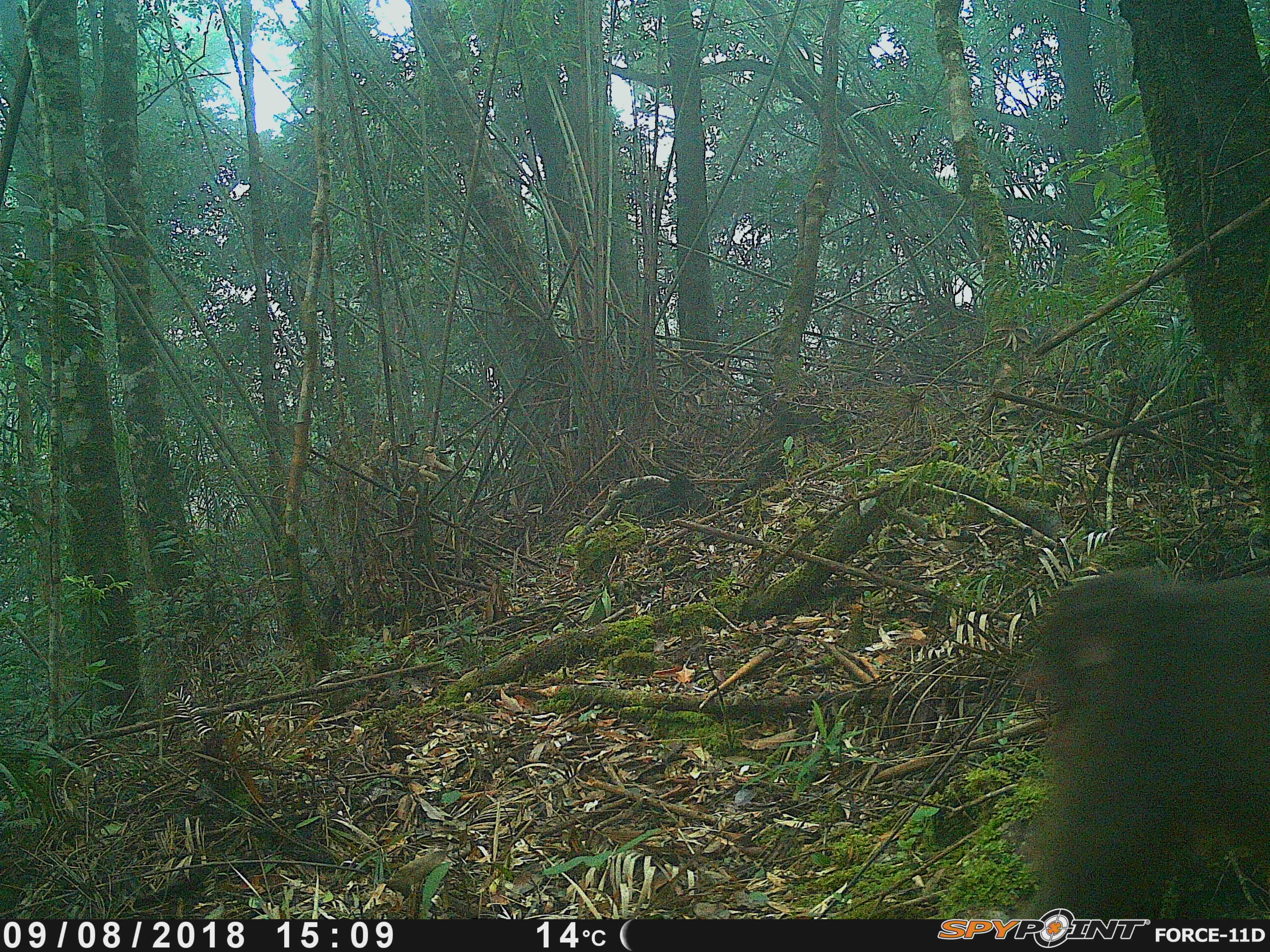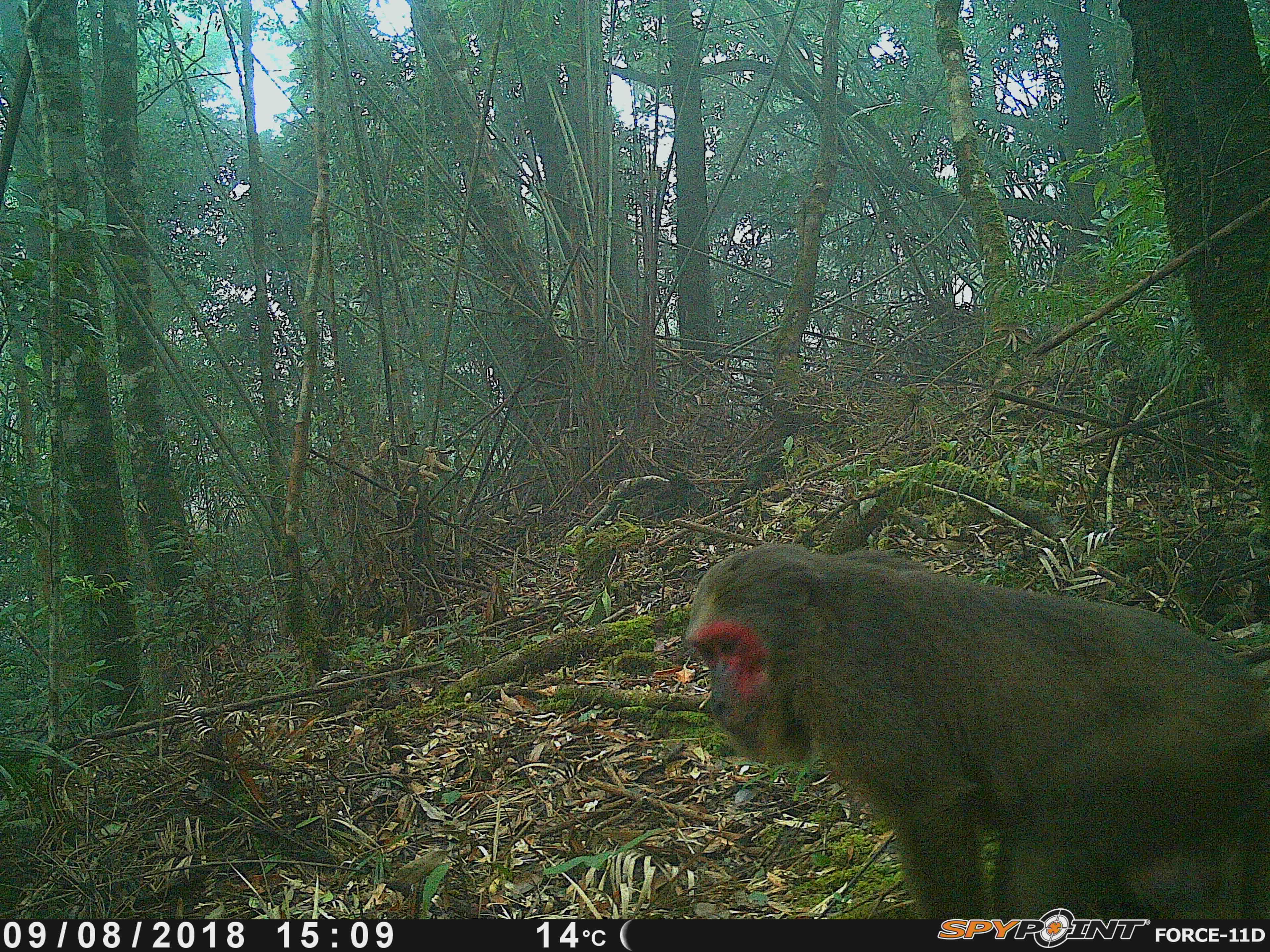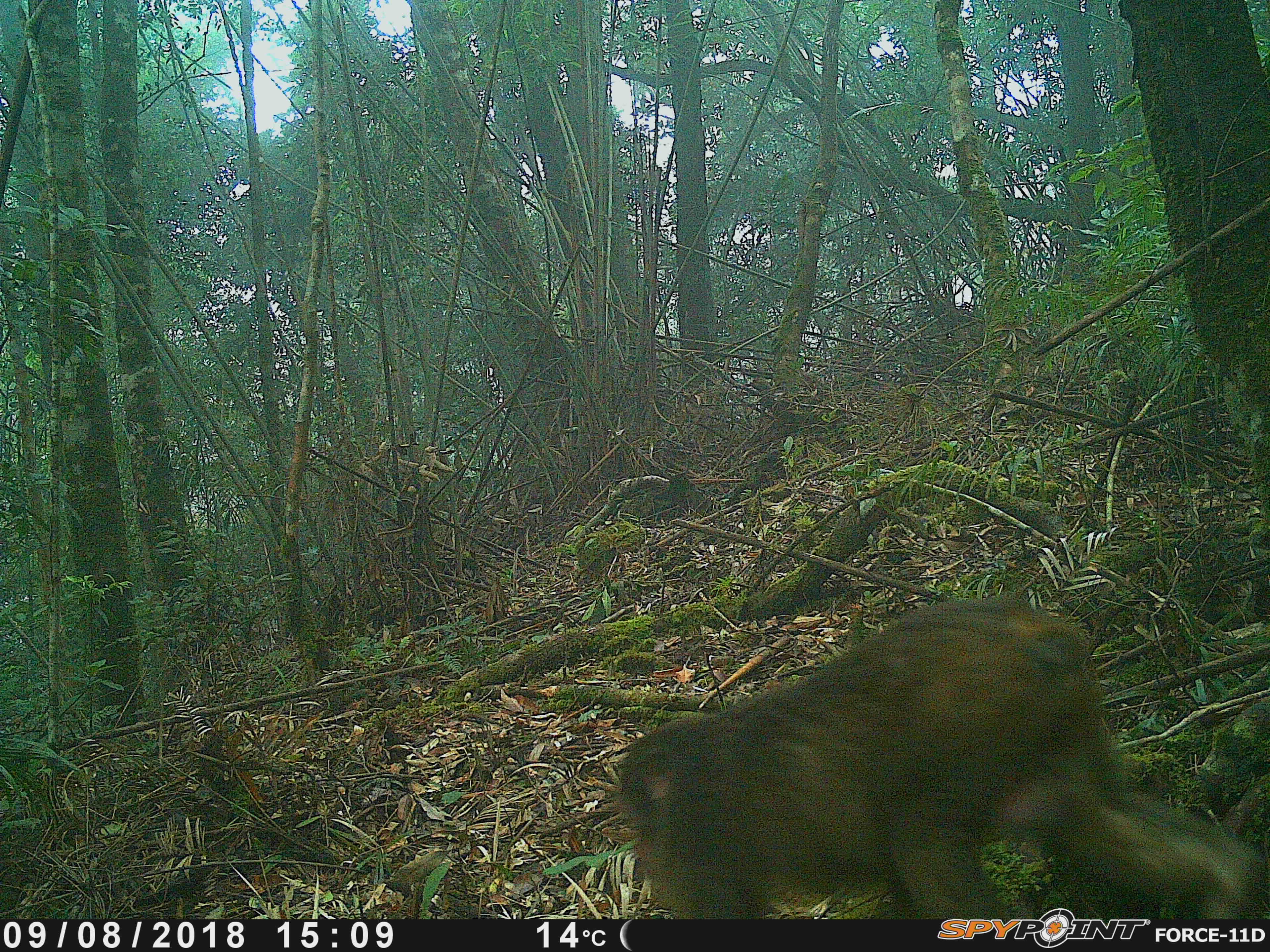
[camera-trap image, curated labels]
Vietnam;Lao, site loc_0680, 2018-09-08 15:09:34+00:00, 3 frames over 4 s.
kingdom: Animalia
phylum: Chordata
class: Mammalia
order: Primates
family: Cercopithecidae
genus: Macaca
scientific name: Macaca arctoides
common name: stump-tailed macaque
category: stump tailed macaque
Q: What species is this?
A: Stump tailed macaque (stump-tailed macaque) (Macaca arctoides).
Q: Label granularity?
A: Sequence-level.